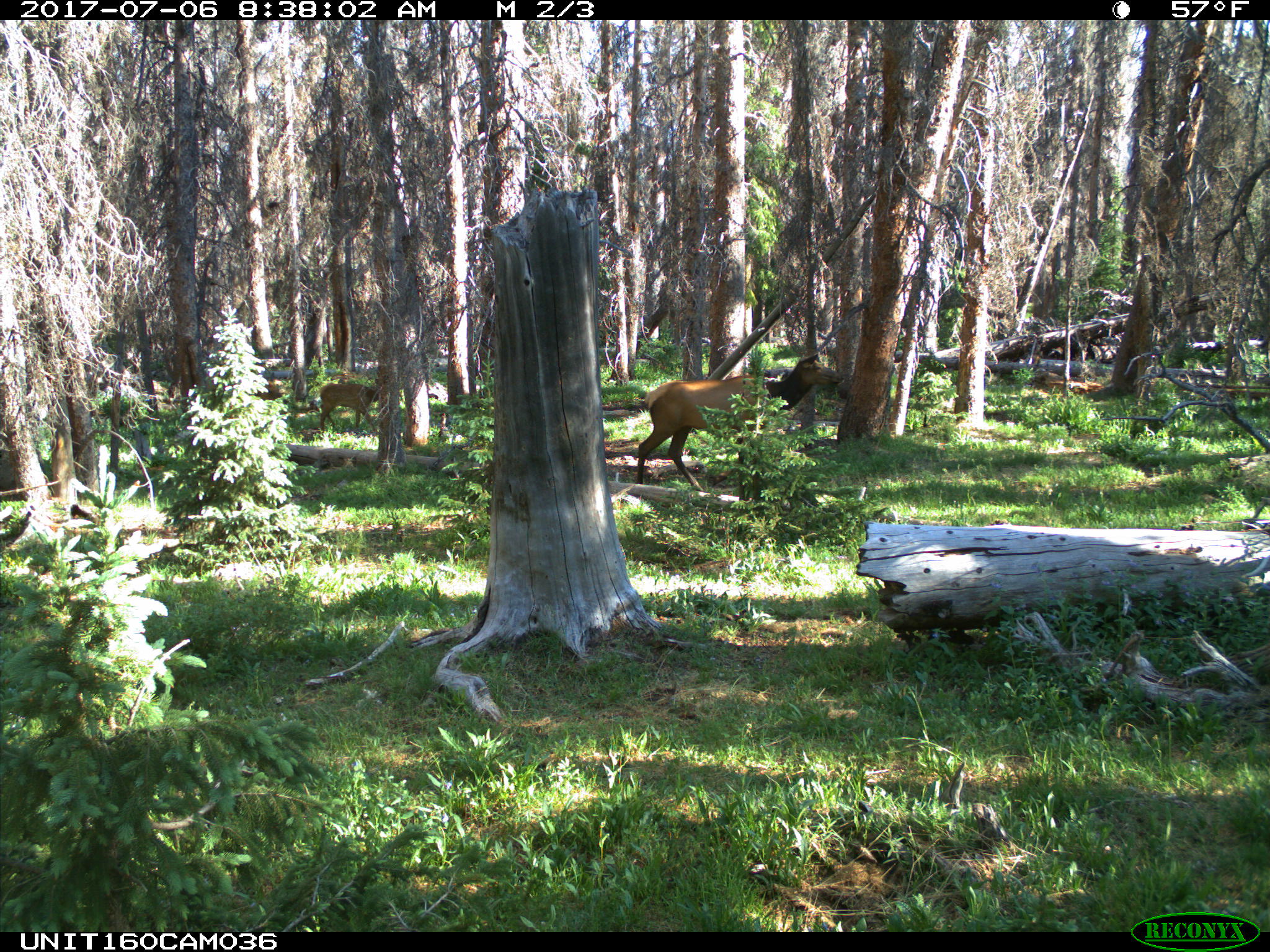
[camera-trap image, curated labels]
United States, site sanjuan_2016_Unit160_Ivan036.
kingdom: Animalia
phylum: Chordata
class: Mammalia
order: Artiodactyla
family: Cervidae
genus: Cervus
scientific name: Cervus elaphus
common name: red deer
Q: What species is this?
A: Cervus elaphus (red deer).